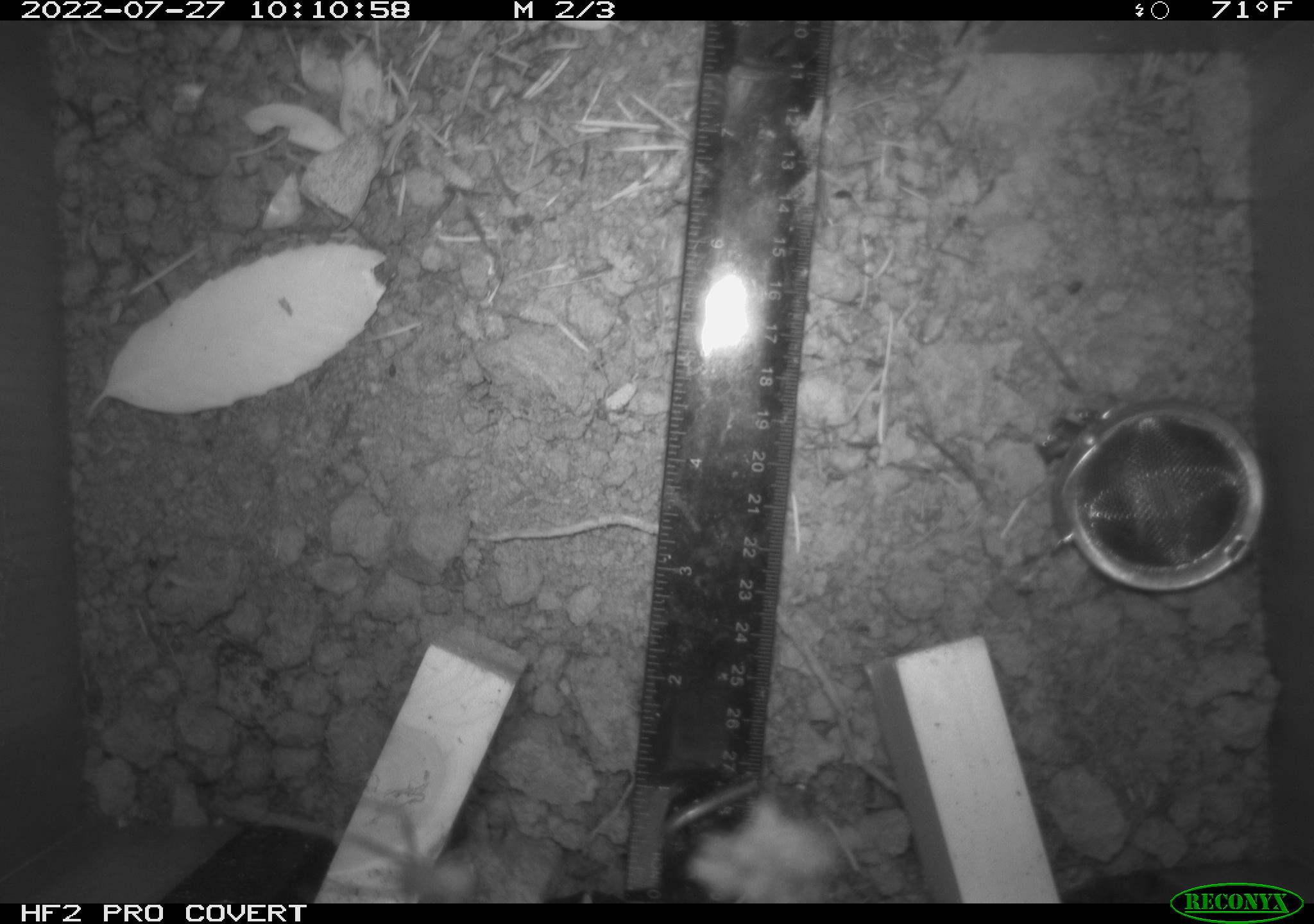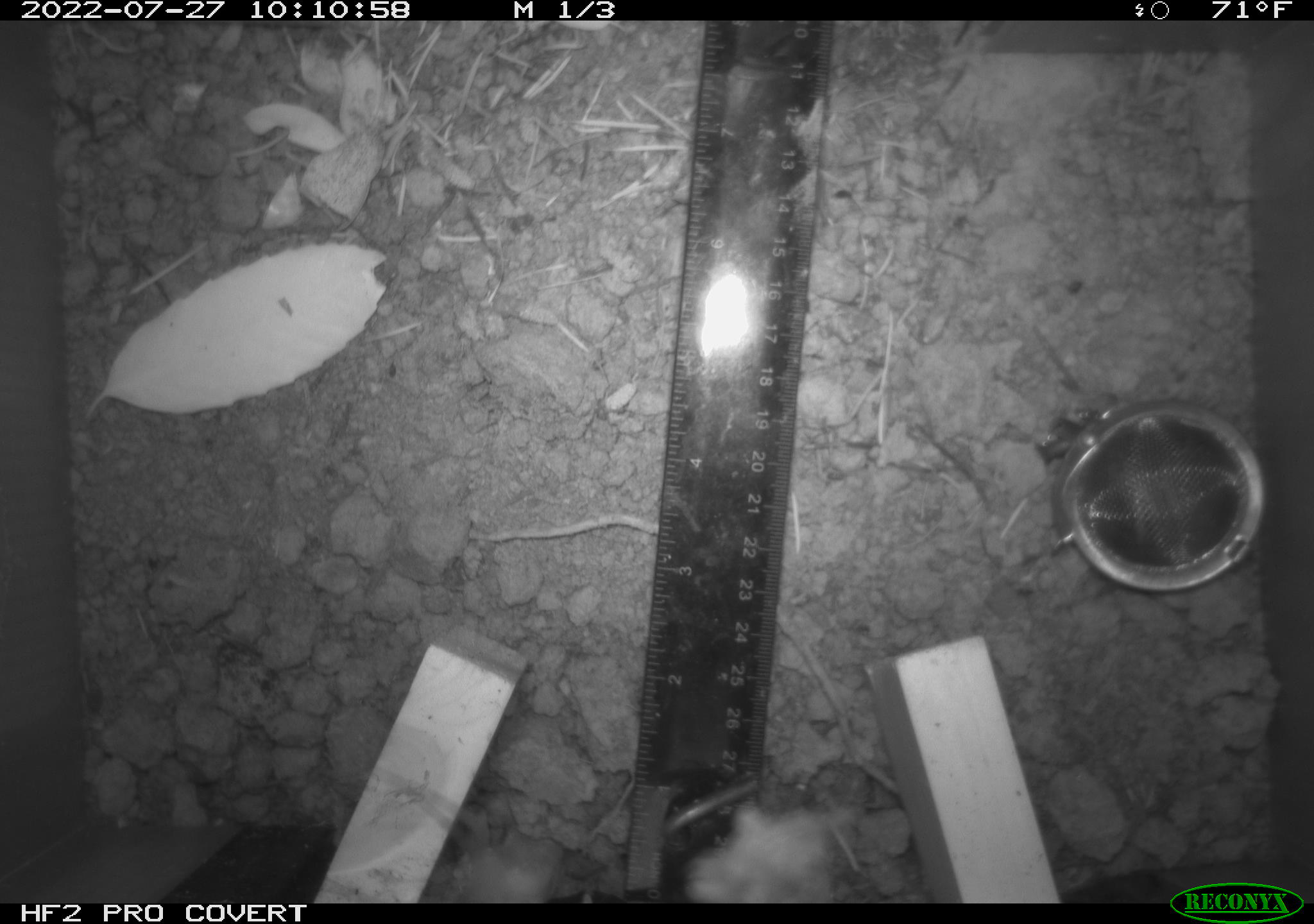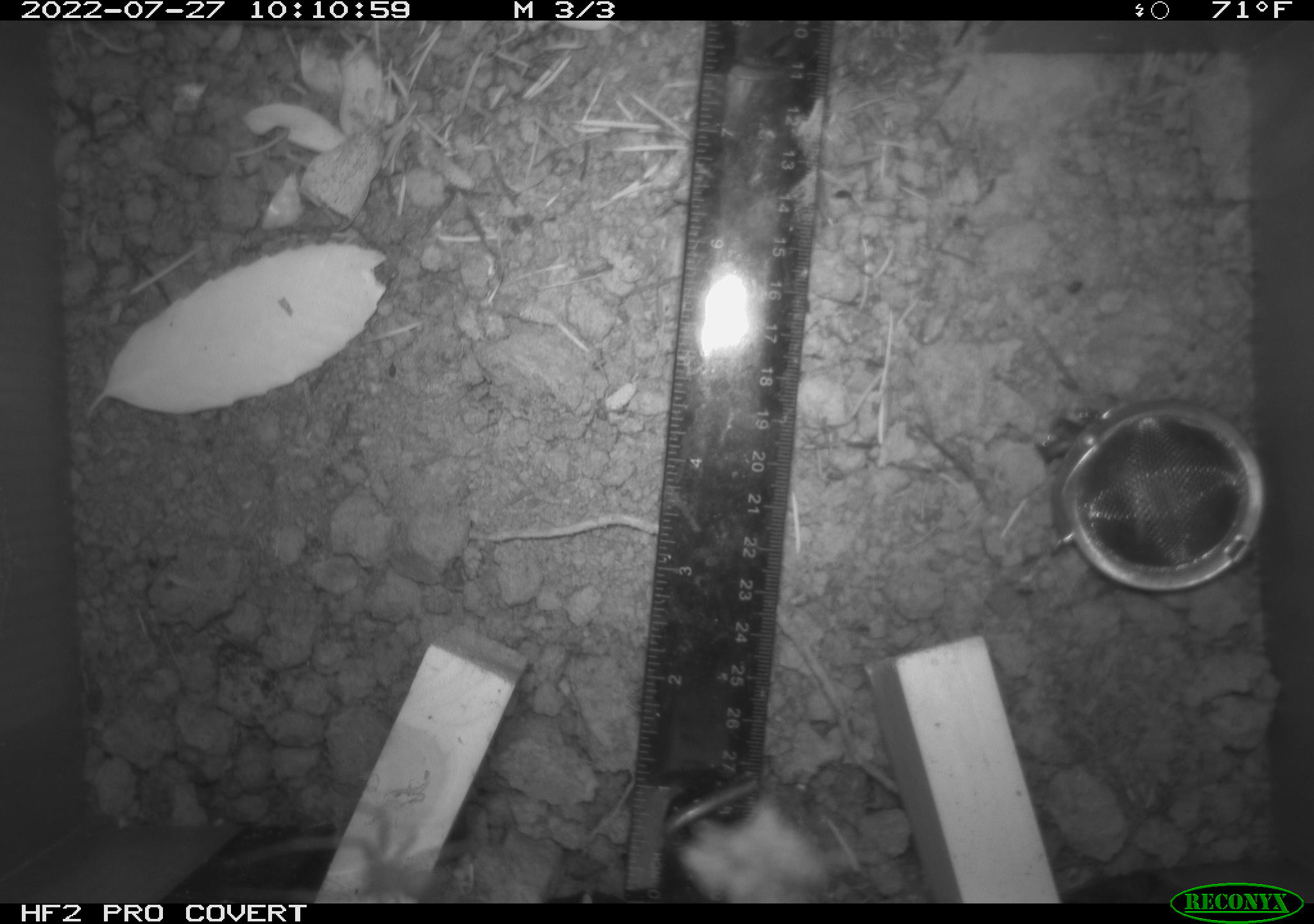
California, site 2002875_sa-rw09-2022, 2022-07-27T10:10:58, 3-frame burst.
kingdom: Animalia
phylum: Arthropoda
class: Arachnida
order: Araneae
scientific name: Araneae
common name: spider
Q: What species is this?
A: Spider (Araneae).